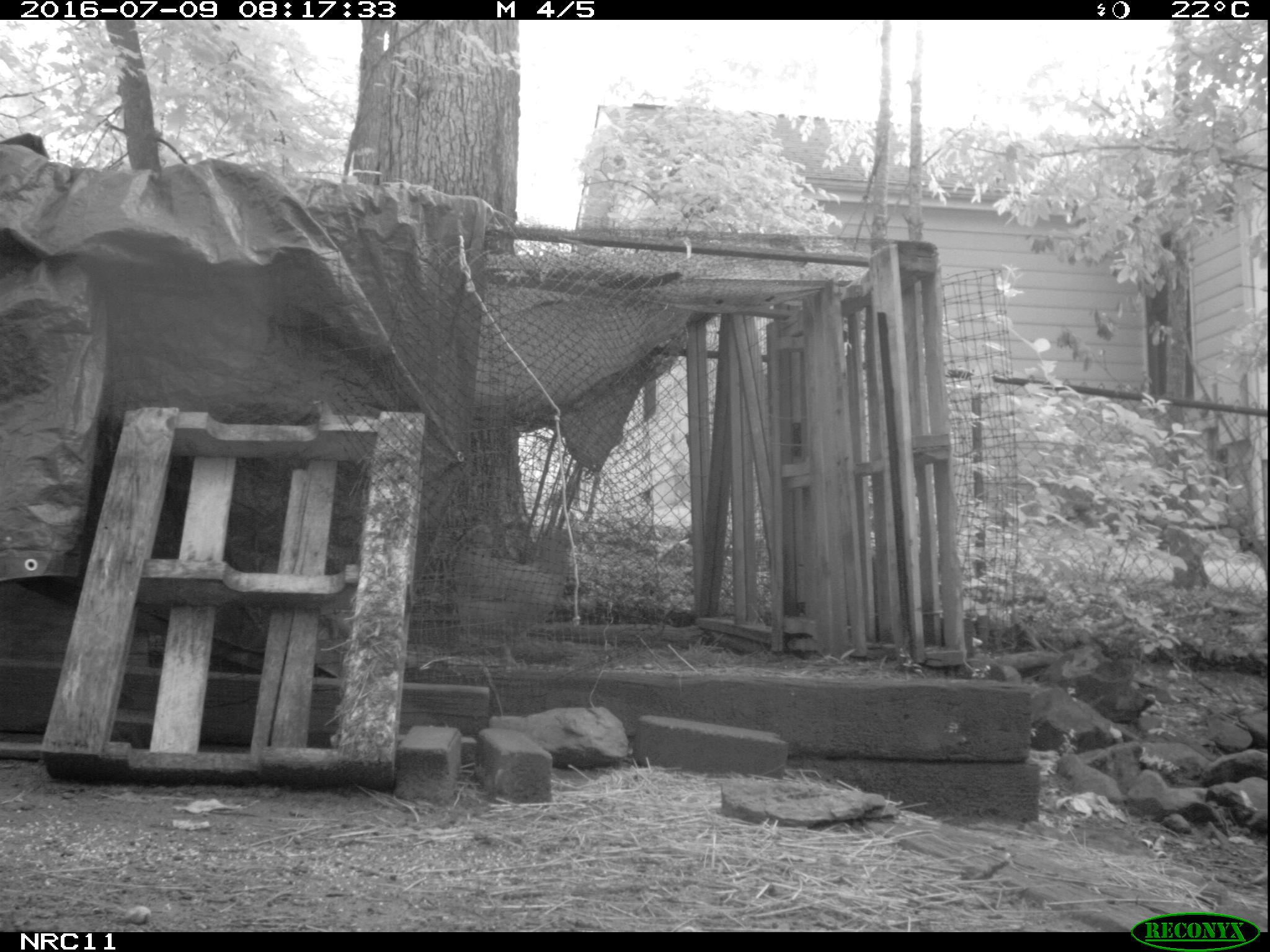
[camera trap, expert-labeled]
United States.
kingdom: Animalia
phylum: Chordata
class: Aves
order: Galliformes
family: Phasianidae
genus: Gallus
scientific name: Gallus gallus domesticus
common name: domestic chicken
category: Chicken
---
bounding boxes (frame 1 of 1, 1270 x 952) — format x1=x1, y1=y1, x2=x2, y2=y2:
Chicken: x1=463, y1=514, x2=586, y2=644